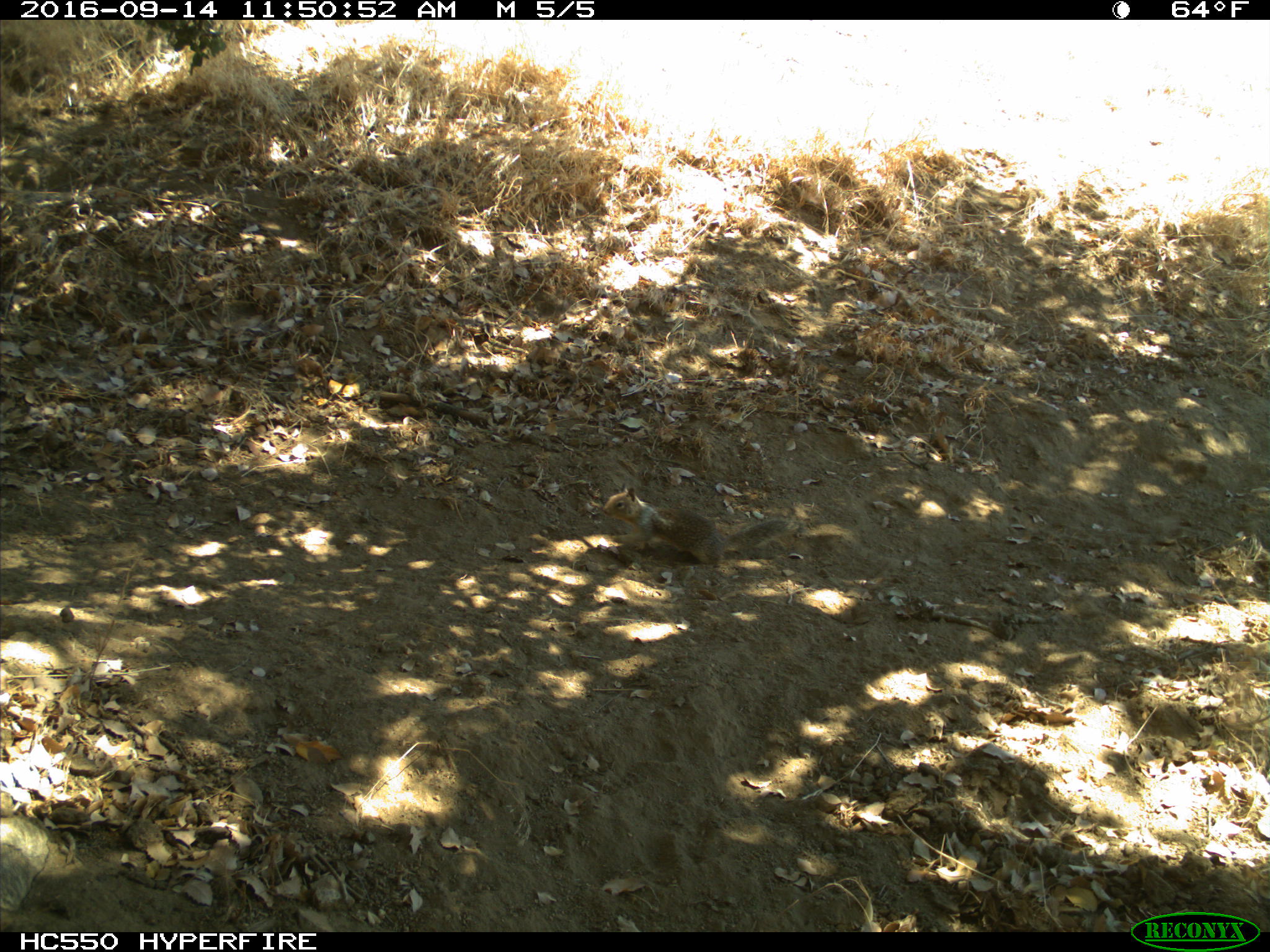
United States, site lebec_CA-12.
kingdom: Animalia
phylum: Chordata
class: Mammalia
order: Rodentia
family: Sciuridae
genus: Otospermophilus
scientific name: Otospermophilus beecheyi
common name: california ground squirrel